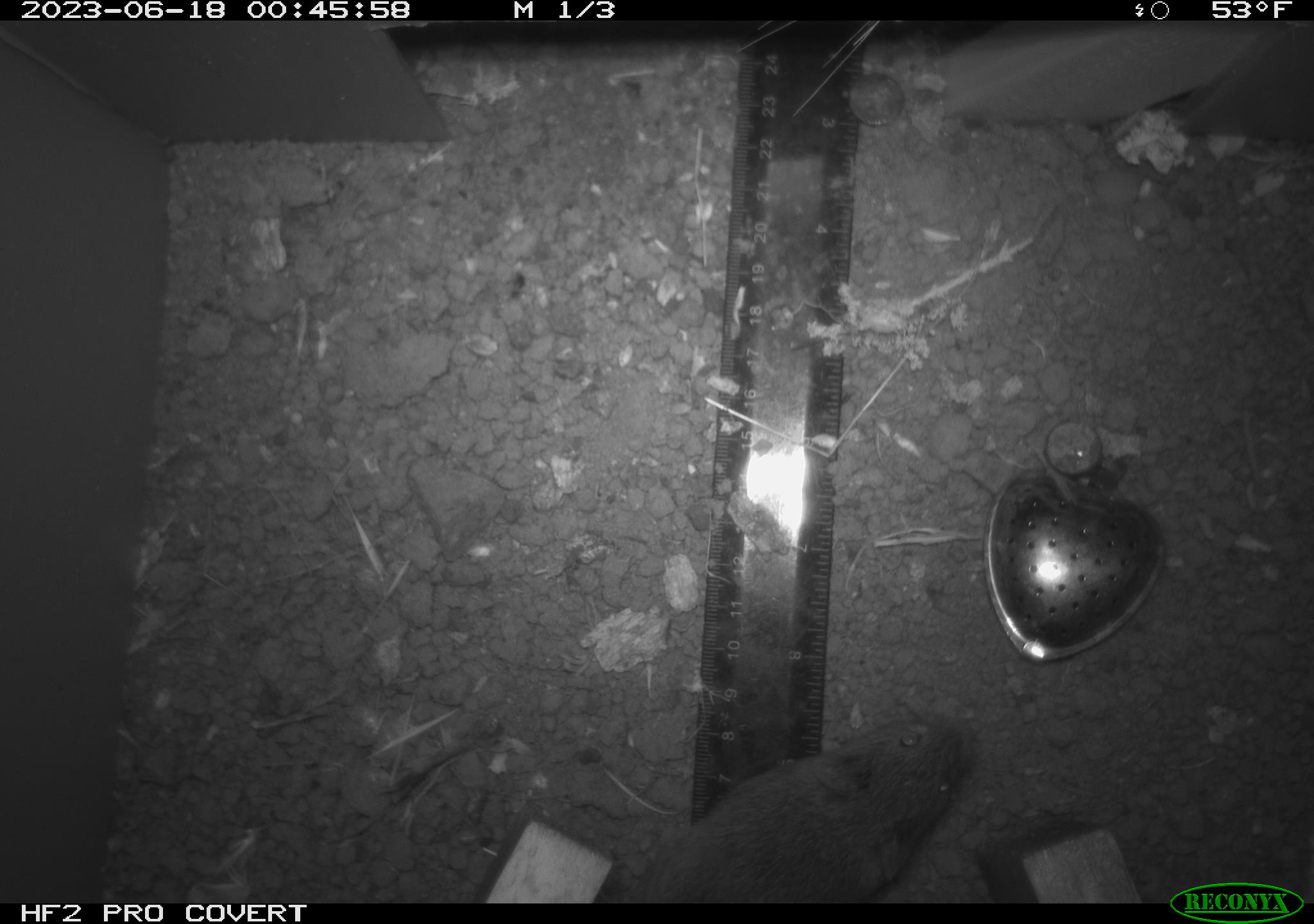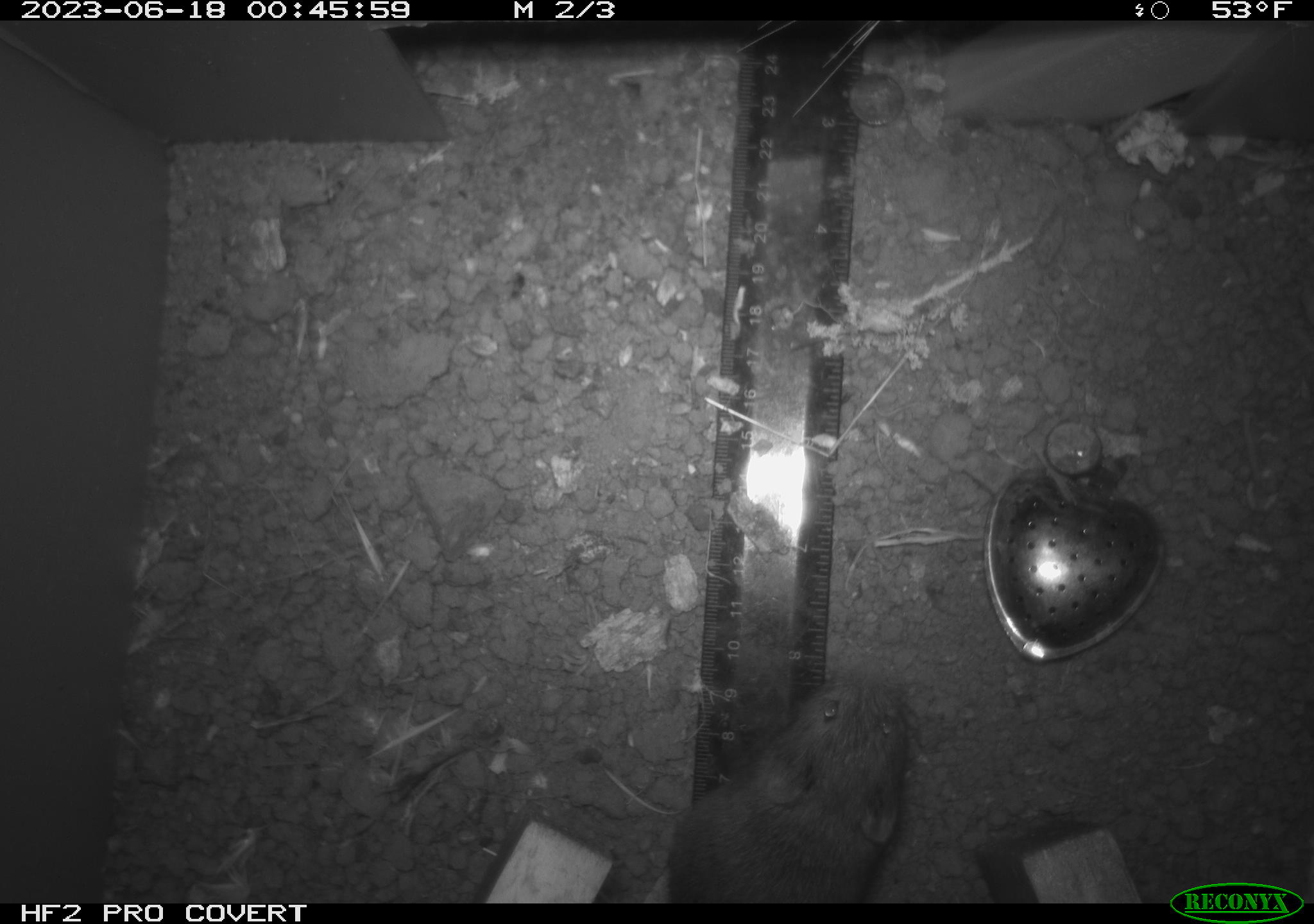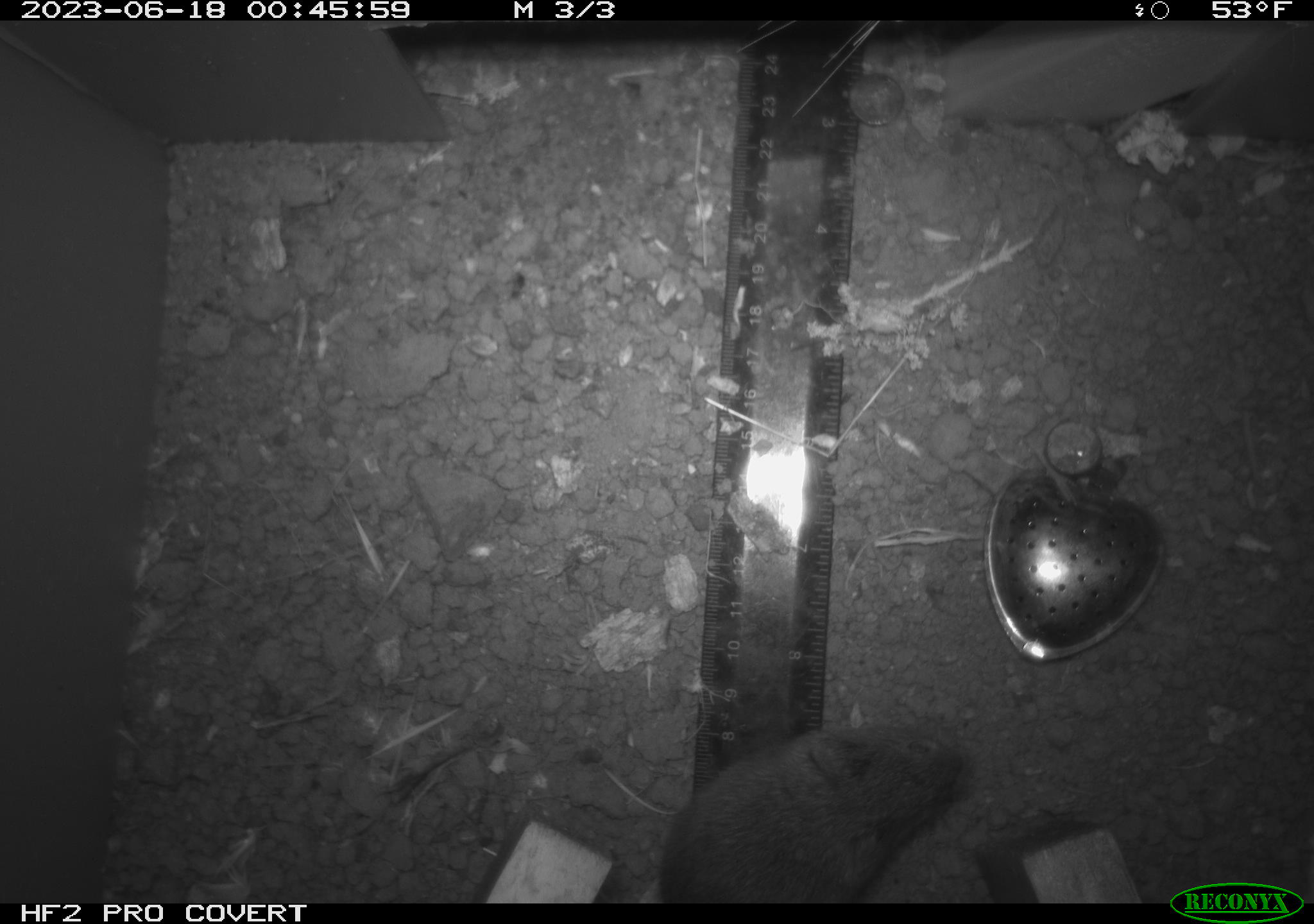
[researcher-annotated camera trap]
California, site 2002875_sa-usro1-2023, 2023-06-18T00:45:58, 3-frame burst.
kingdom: Animalia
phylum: Chordata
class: Mammalia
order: Rodentia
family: Cricetidae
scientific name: Arvicolinae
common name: voles, lemmings, and muskrats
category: arvicolinae subfamily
Arvicolinae subfamily (voles, lemmings, and muskrats) (Arvicolinae).